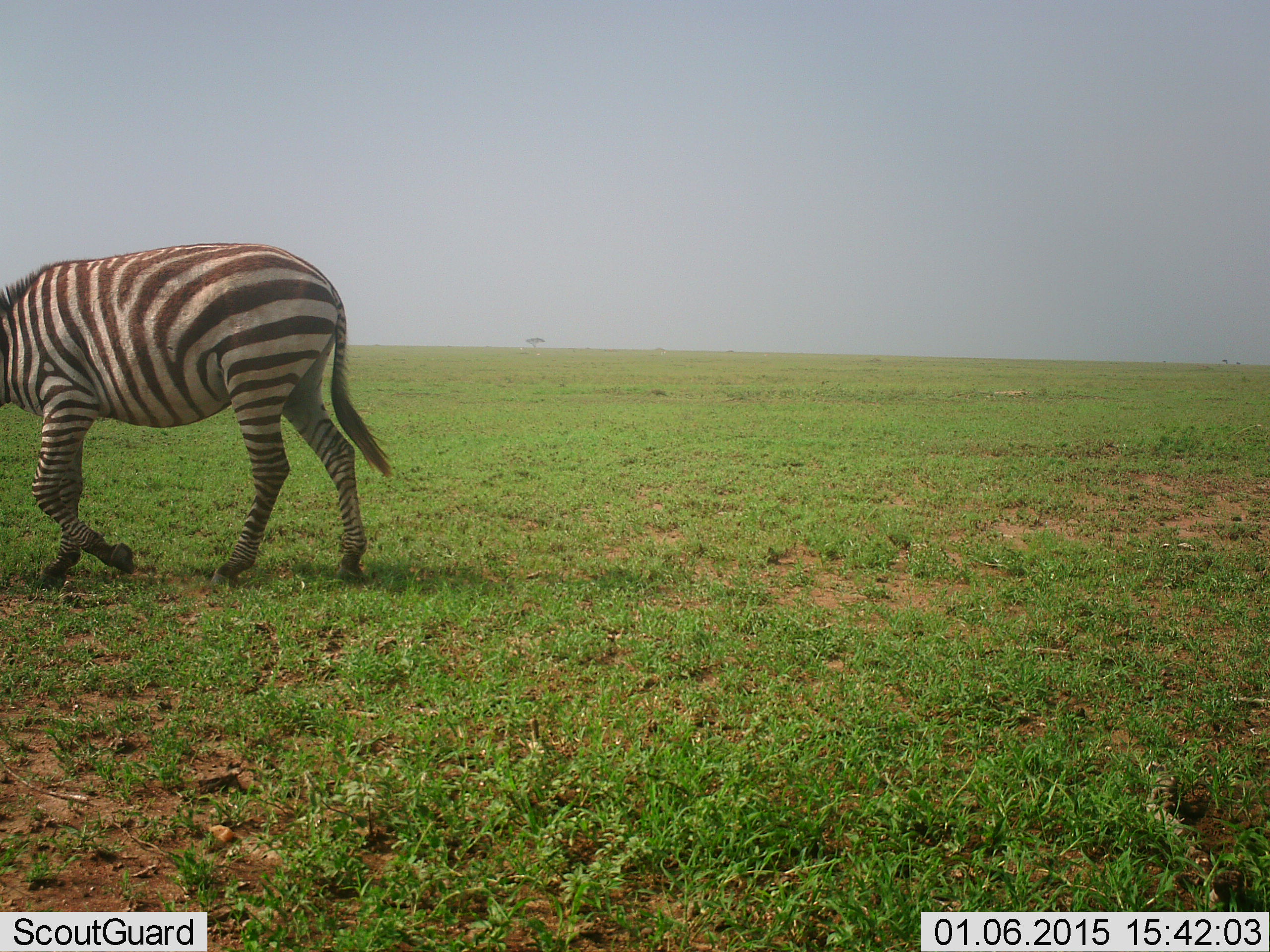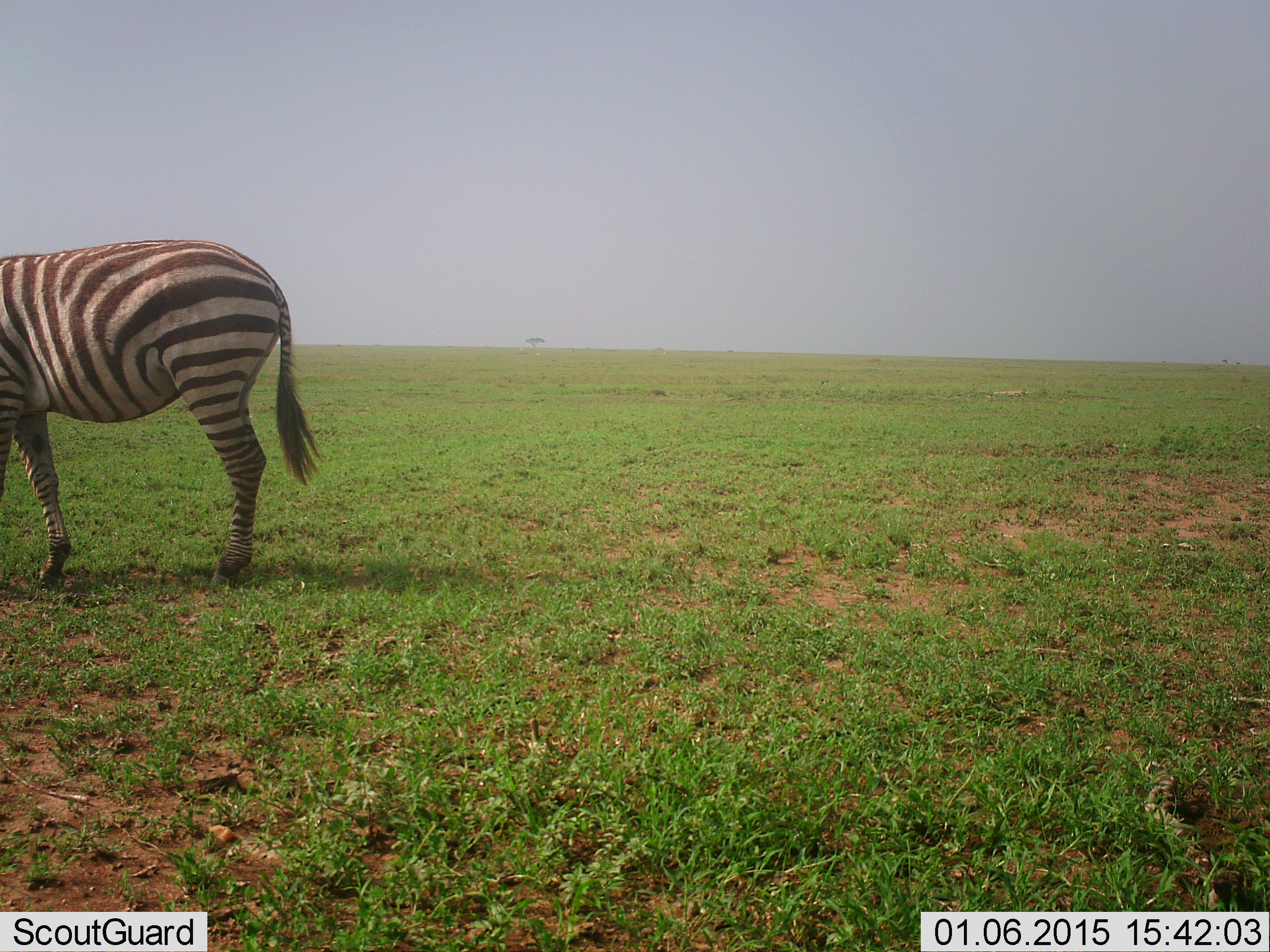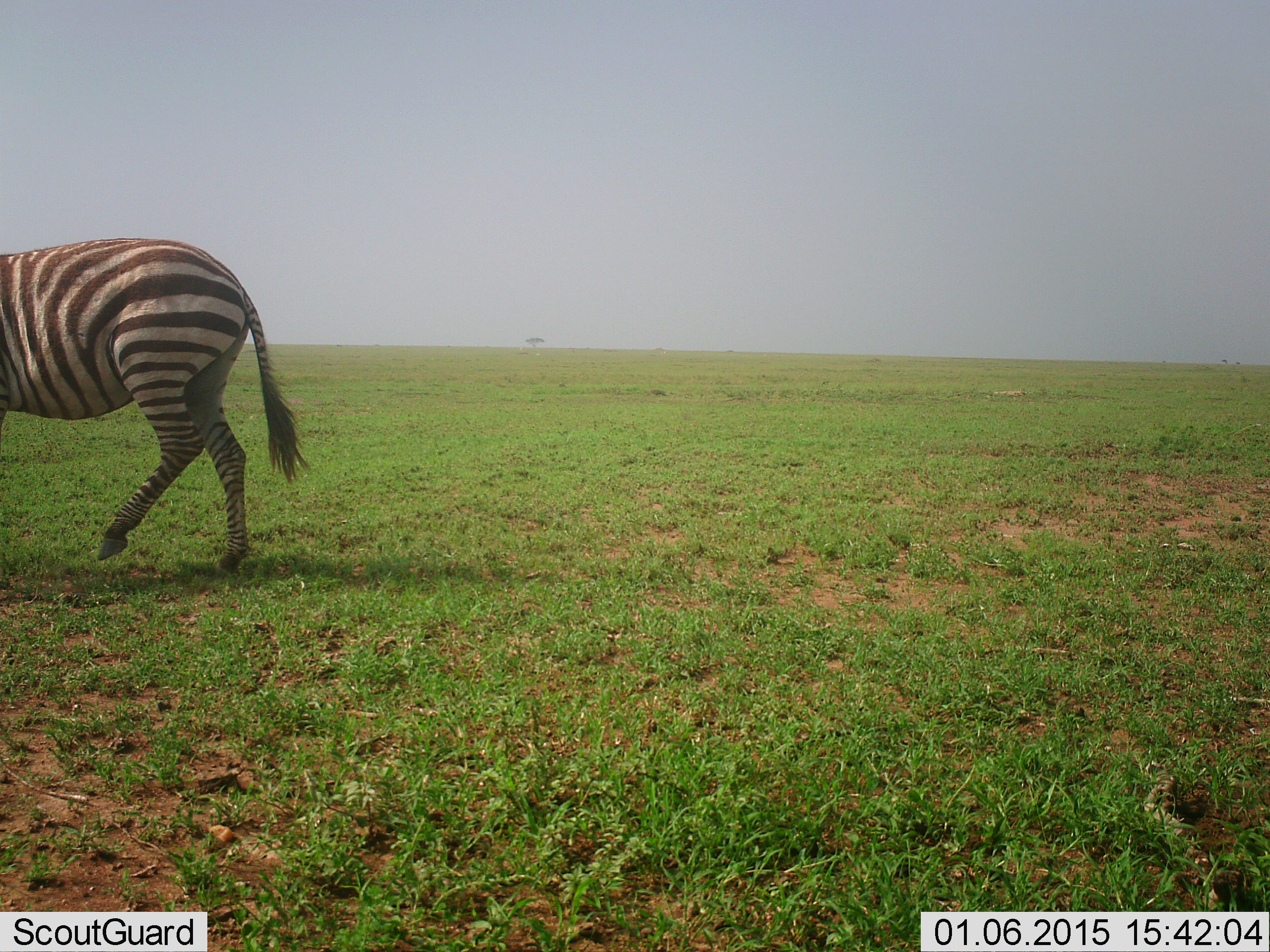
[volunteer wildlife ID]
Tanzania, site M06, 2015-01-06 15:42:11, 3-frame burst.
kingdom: Animalia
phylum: Chordata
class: Mammalia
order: Perissodactyla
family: Equidae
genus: Equus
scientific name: Equus quagga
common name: plains zebra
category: zebra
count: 1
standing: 20%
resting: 0%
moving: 80%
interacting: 0%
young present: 0%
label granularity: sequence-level